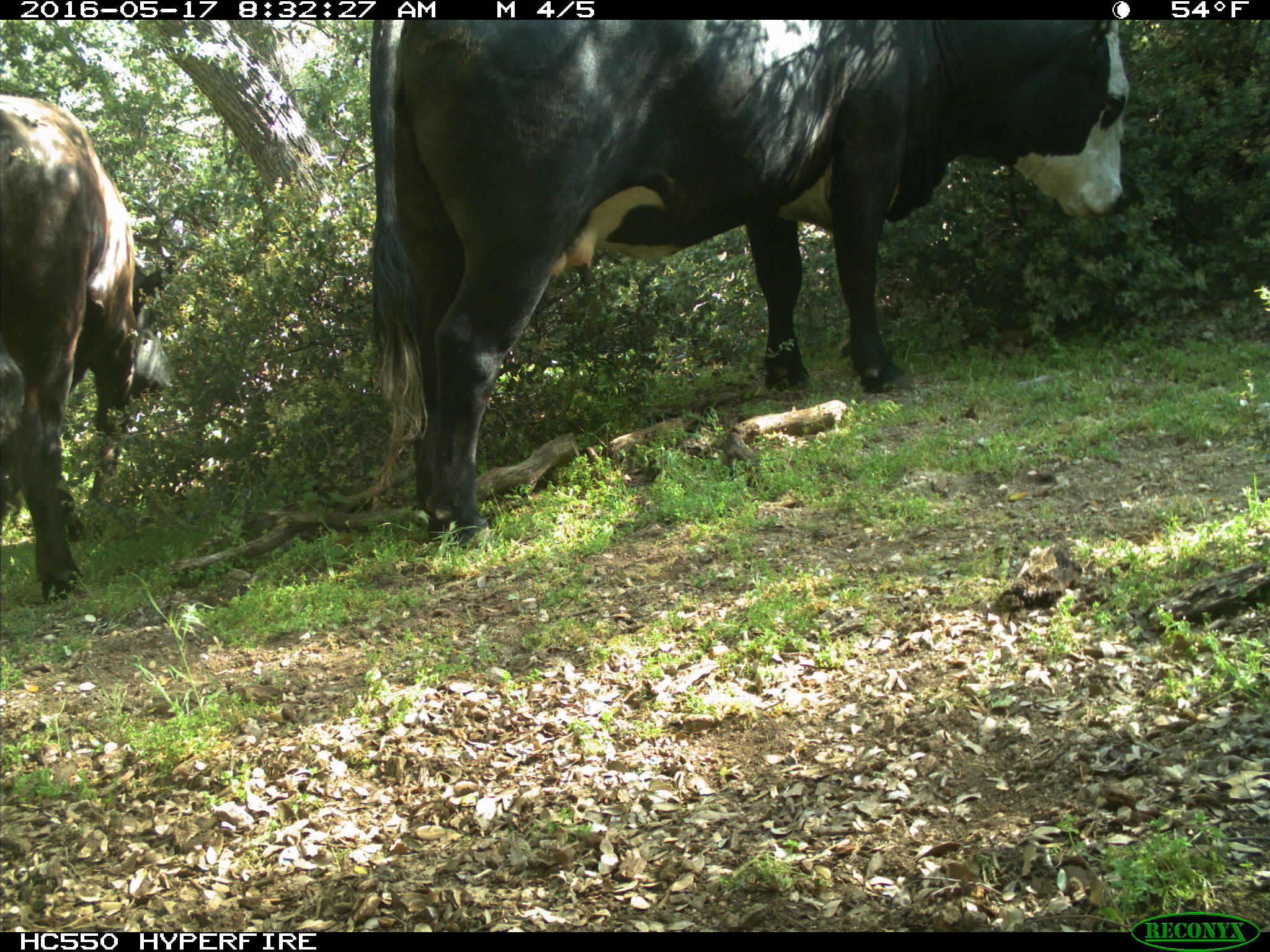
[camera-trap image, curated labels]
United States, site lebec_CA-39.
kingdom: Animalia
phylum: Chordata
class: Mammalia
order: Artiodactyla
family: Bovidae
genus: Bos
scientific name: Bos taurus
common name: domestic cow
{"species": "Bos taurus (domestic cow)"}